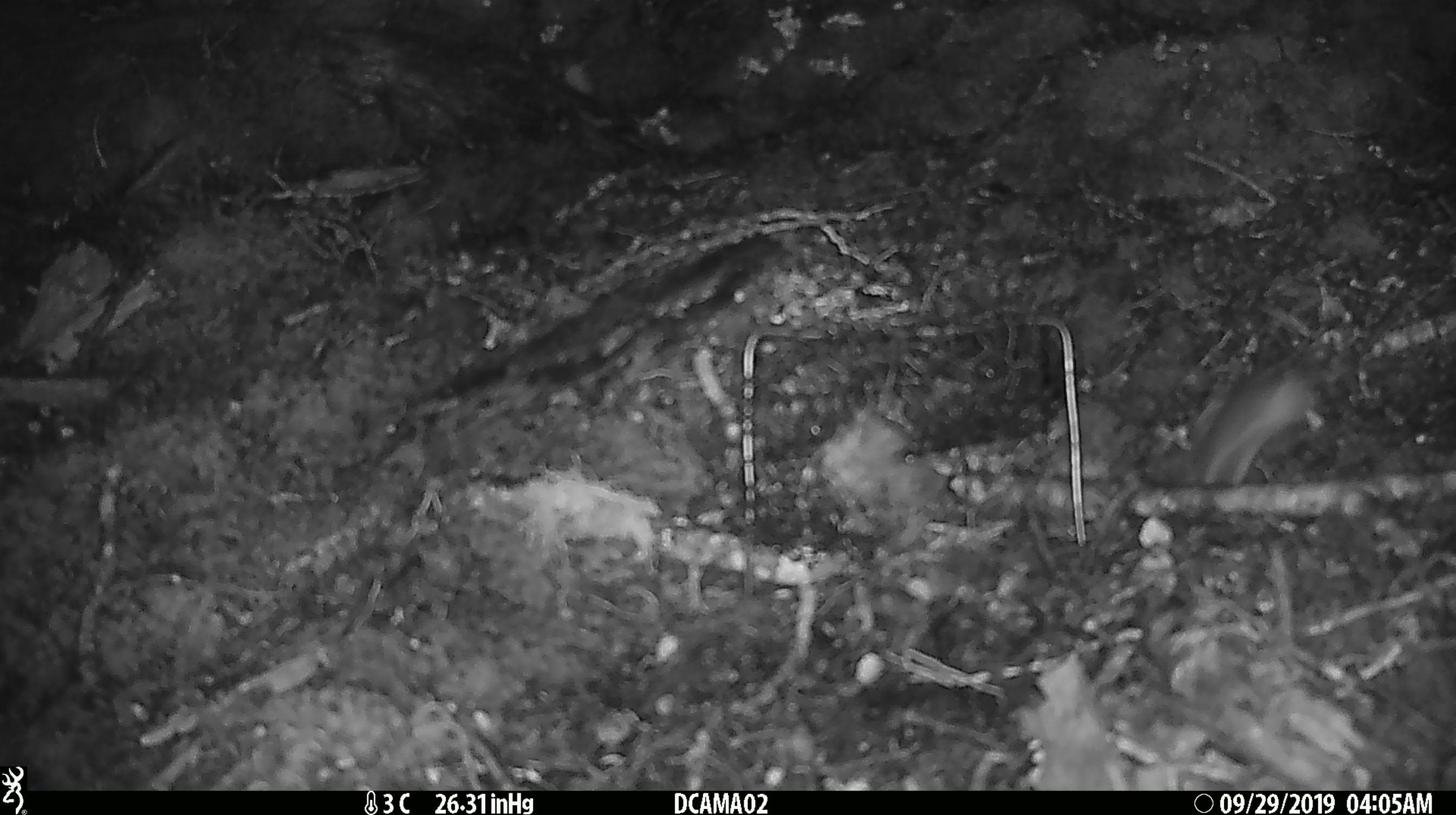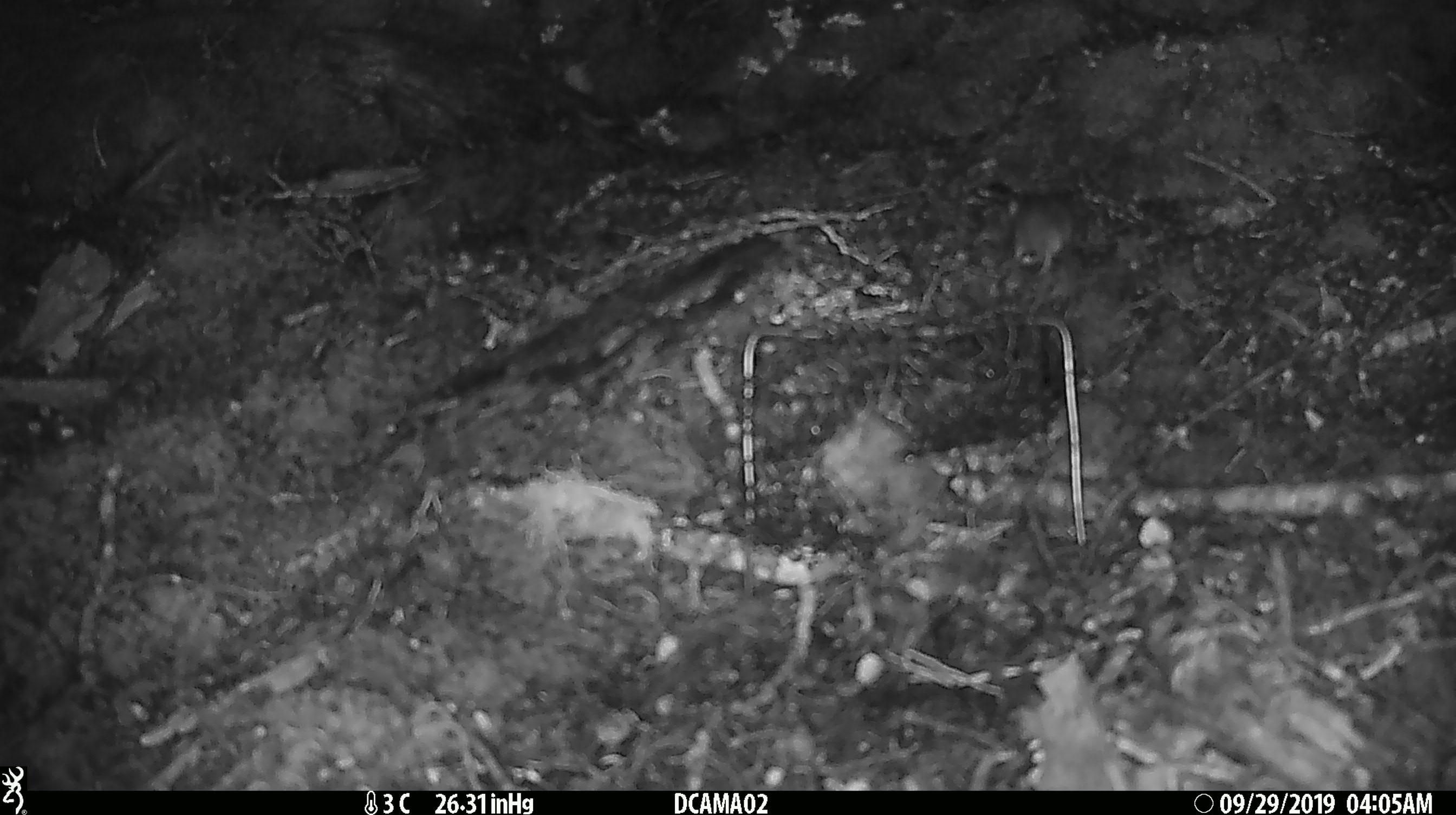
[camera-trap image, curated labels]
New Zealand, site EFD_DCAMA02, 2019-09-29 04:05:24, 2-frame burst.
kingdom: Animalia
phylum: Chordata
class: Mammalia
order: Rodentia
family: Muridae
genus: Mus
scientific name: Mus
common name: mouse